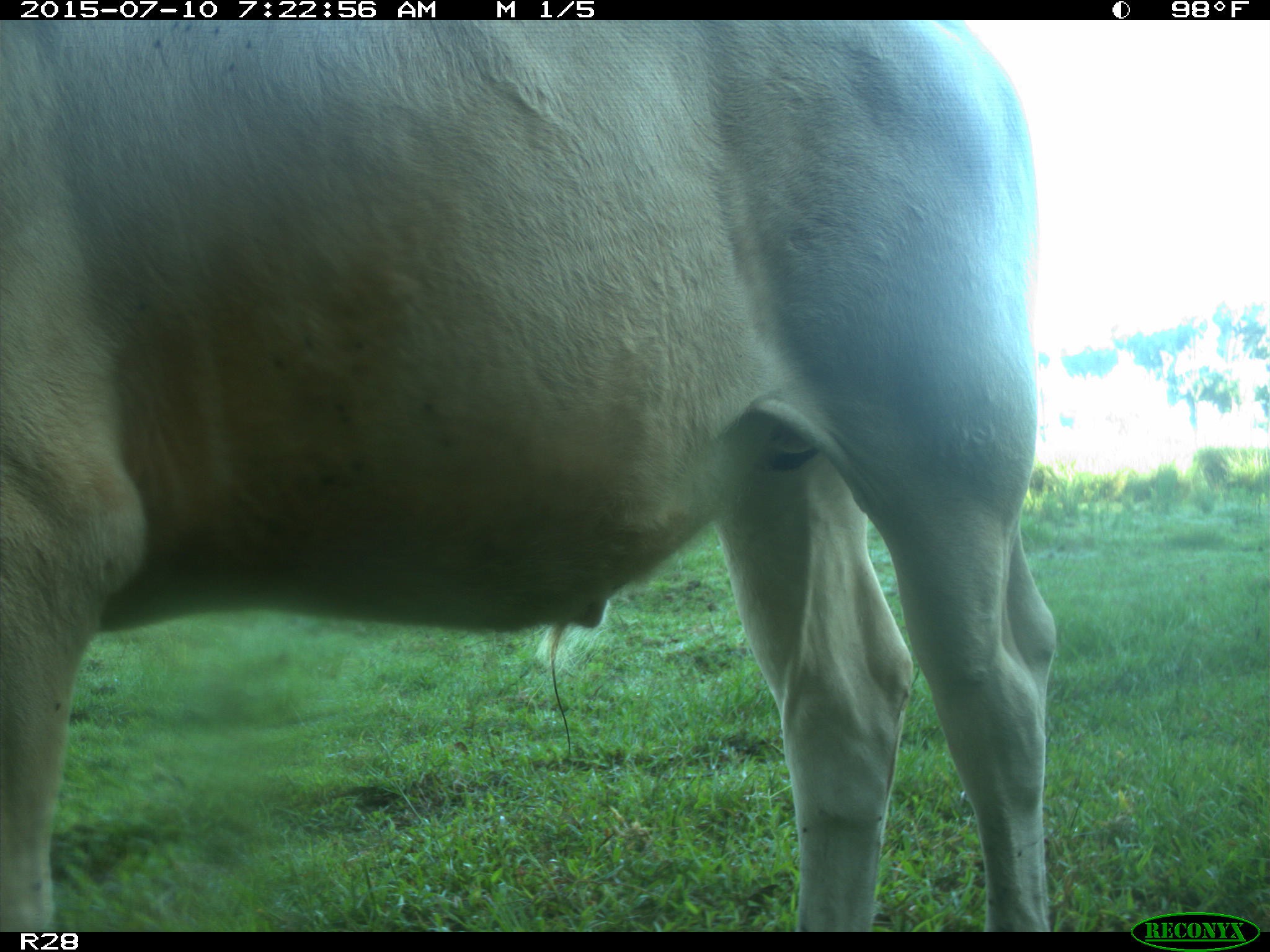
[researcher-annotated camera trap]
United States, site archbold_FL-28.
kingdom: Animalia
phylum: Chordata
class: Mammalia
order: Artiodactyla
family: Bovidae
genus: Bos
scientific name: Bos taurus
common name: domestic cow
Bos taurus (domestic cow).